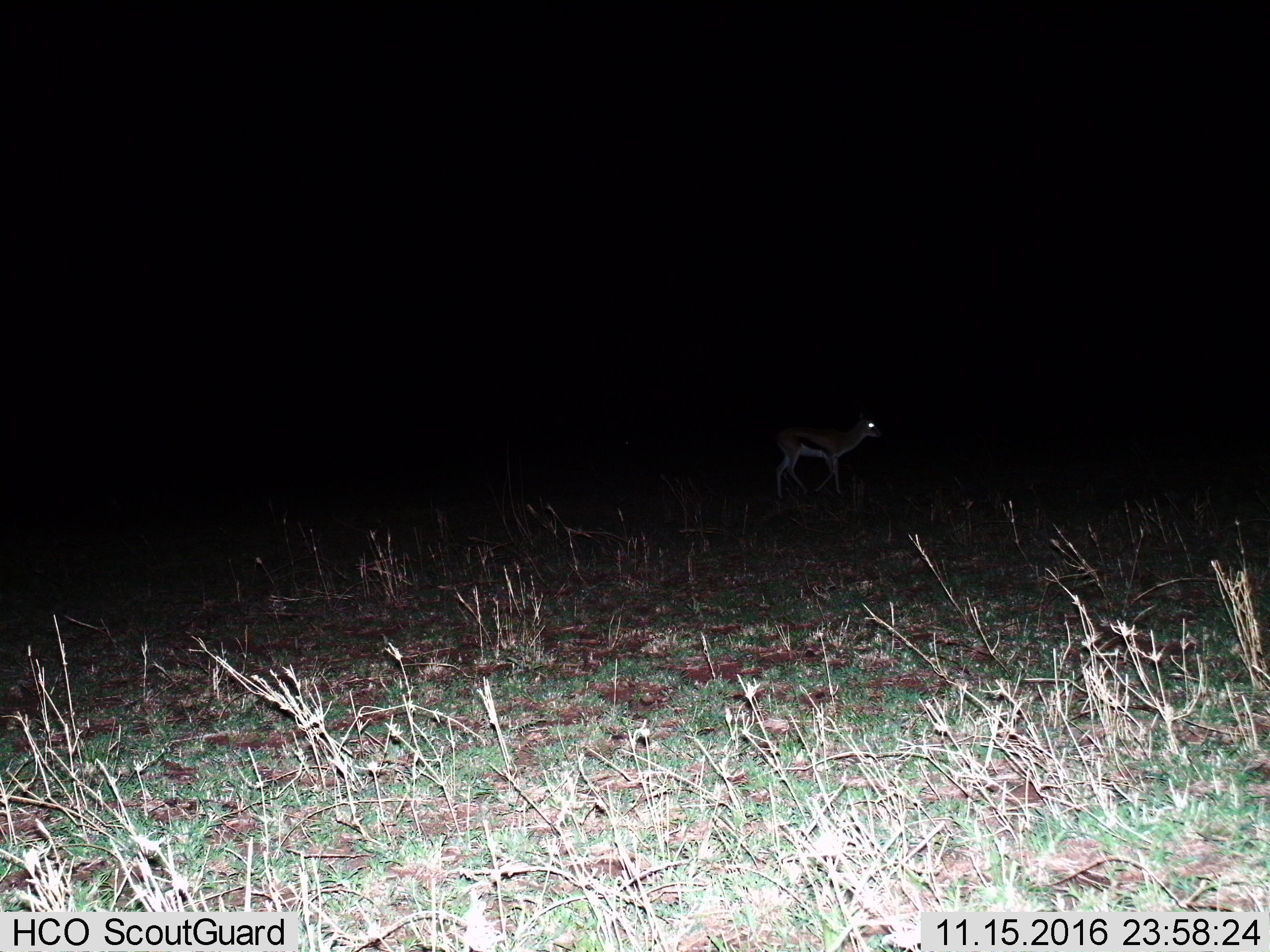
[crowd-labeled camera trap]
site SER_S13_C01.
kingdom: Animalia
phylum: Chordata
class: Mammalia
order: Artiodactyla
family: Bovidae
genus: Eudorcas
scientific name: Eudorcas thomsonii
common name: thomson's gazelle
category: gazellethomsons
Gazellethomsons (thomson's gazelle) (Eudorcas thomsonii), count 1. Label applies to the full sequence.